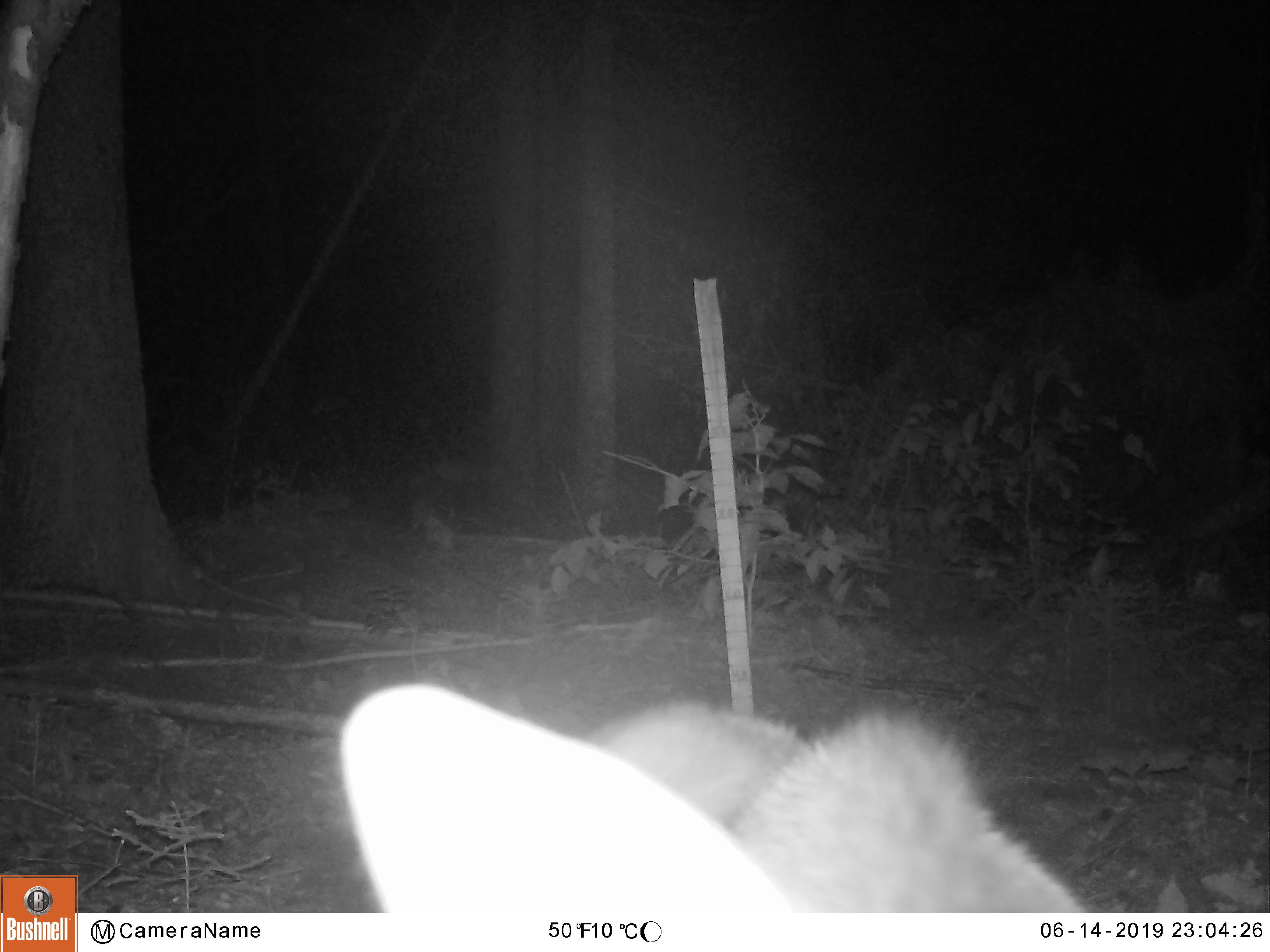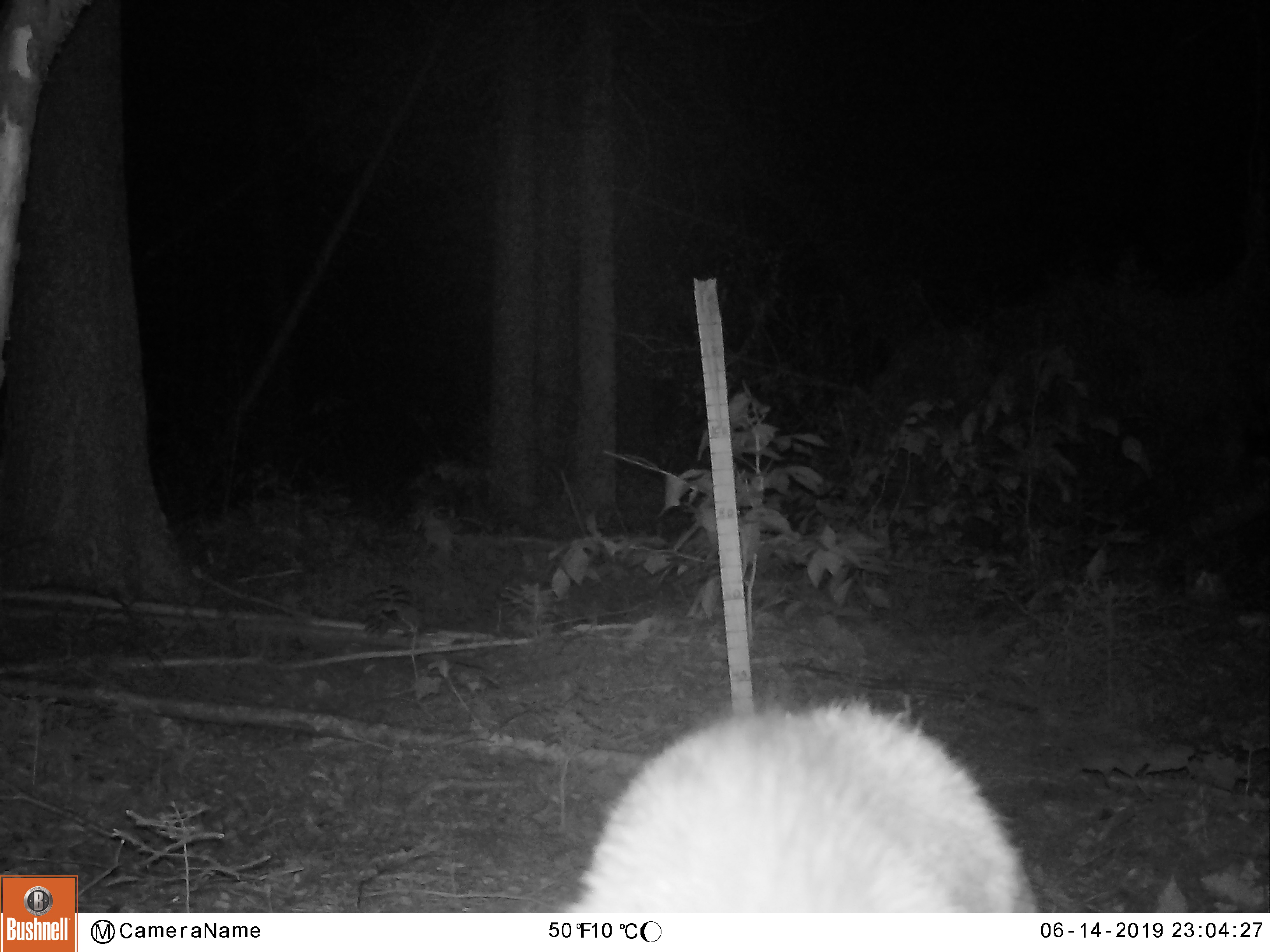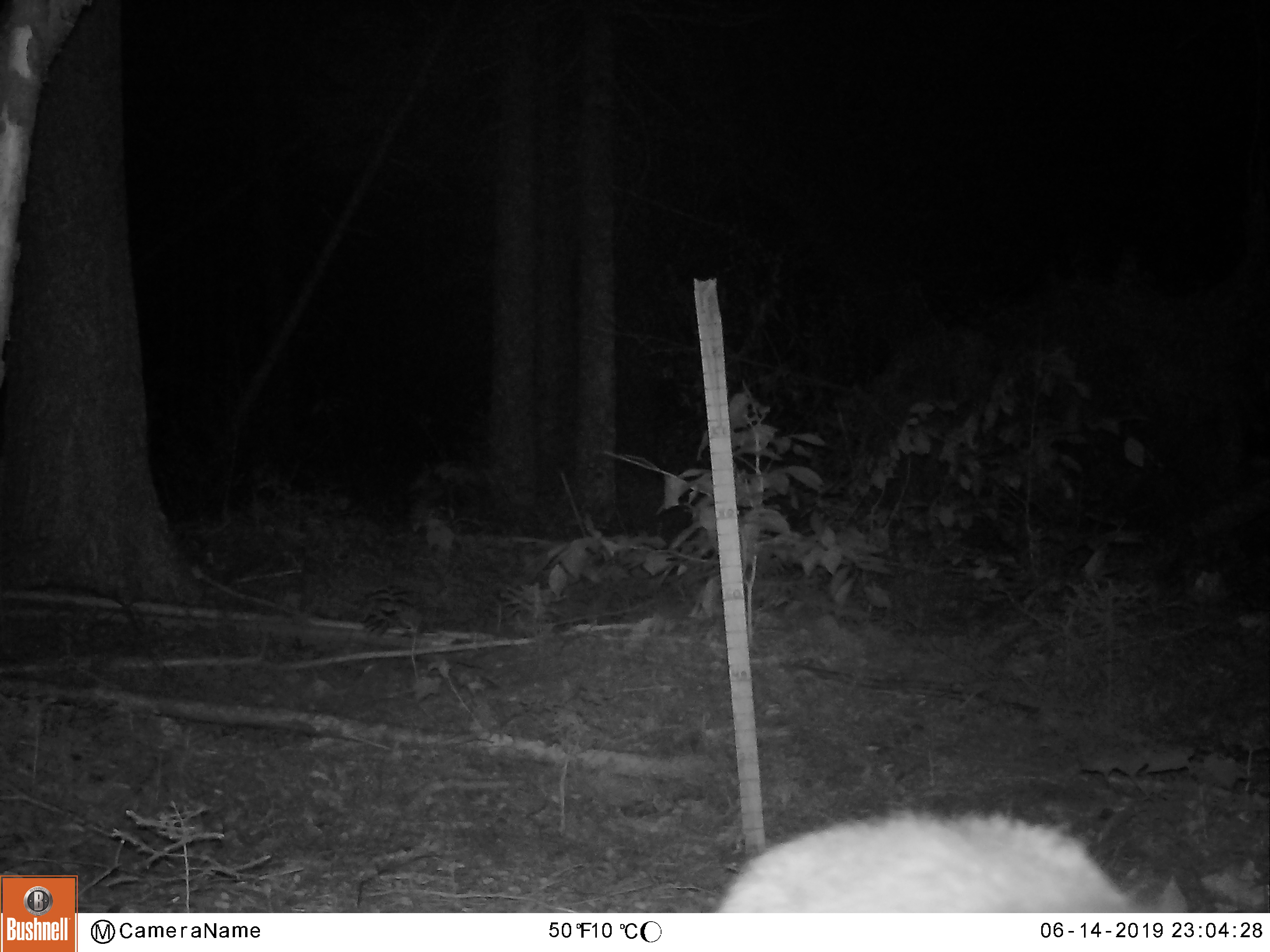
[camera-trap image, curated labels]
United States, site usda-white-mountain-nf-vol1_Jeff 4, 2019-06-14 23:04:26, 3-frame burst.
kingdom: Animalia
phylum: Chordata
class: Mammalia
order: Artiodactyla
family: Cervidae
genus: Alces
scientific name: Alces alces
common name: moose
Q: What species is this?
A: Moose (Alces alces).